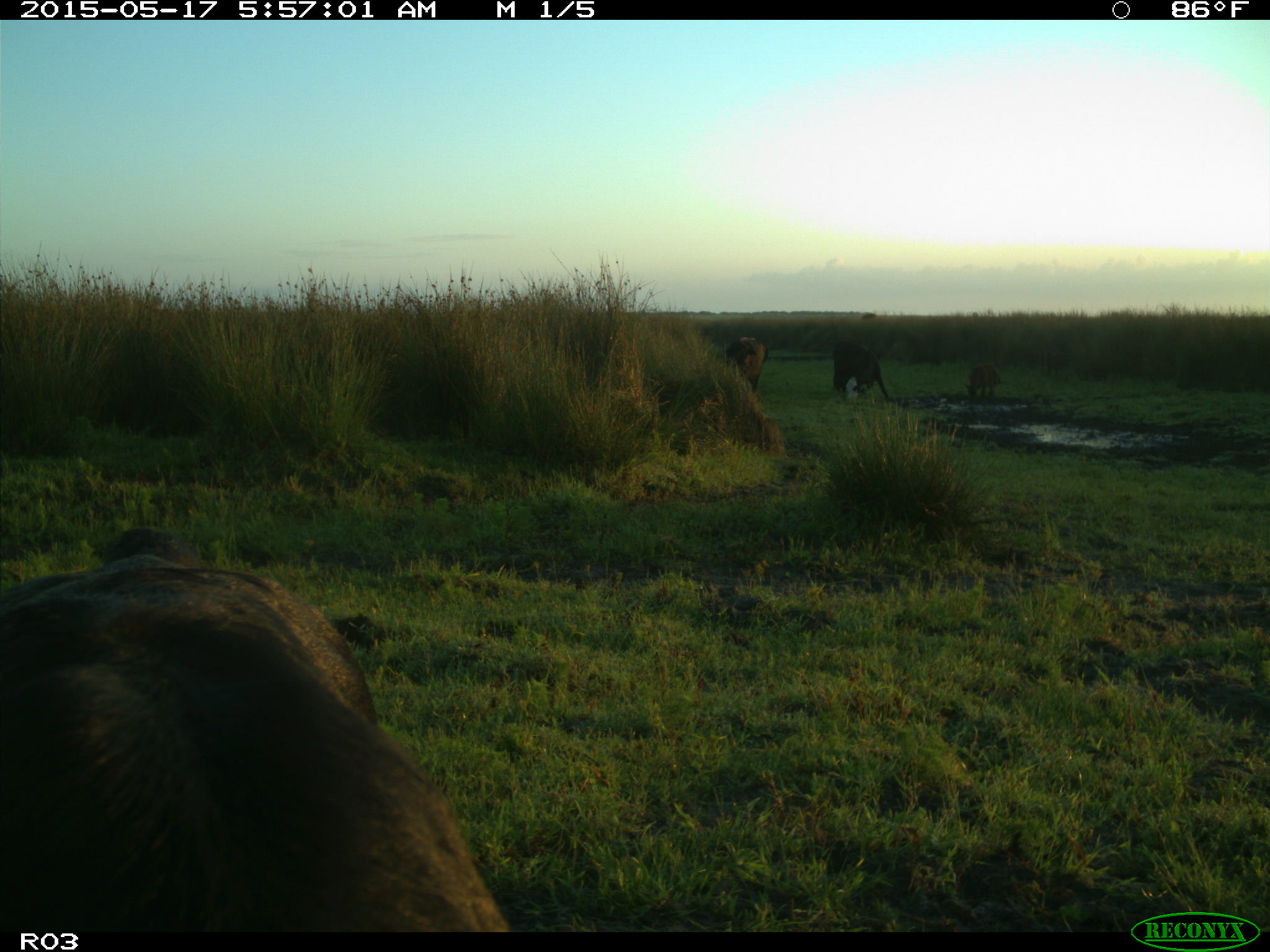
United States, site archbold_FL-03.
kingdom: Animalia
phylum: Chordata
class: Mammalia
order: Artiodactyla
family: Bovidae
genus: Bos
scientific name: Bos taurus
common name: domestic cow